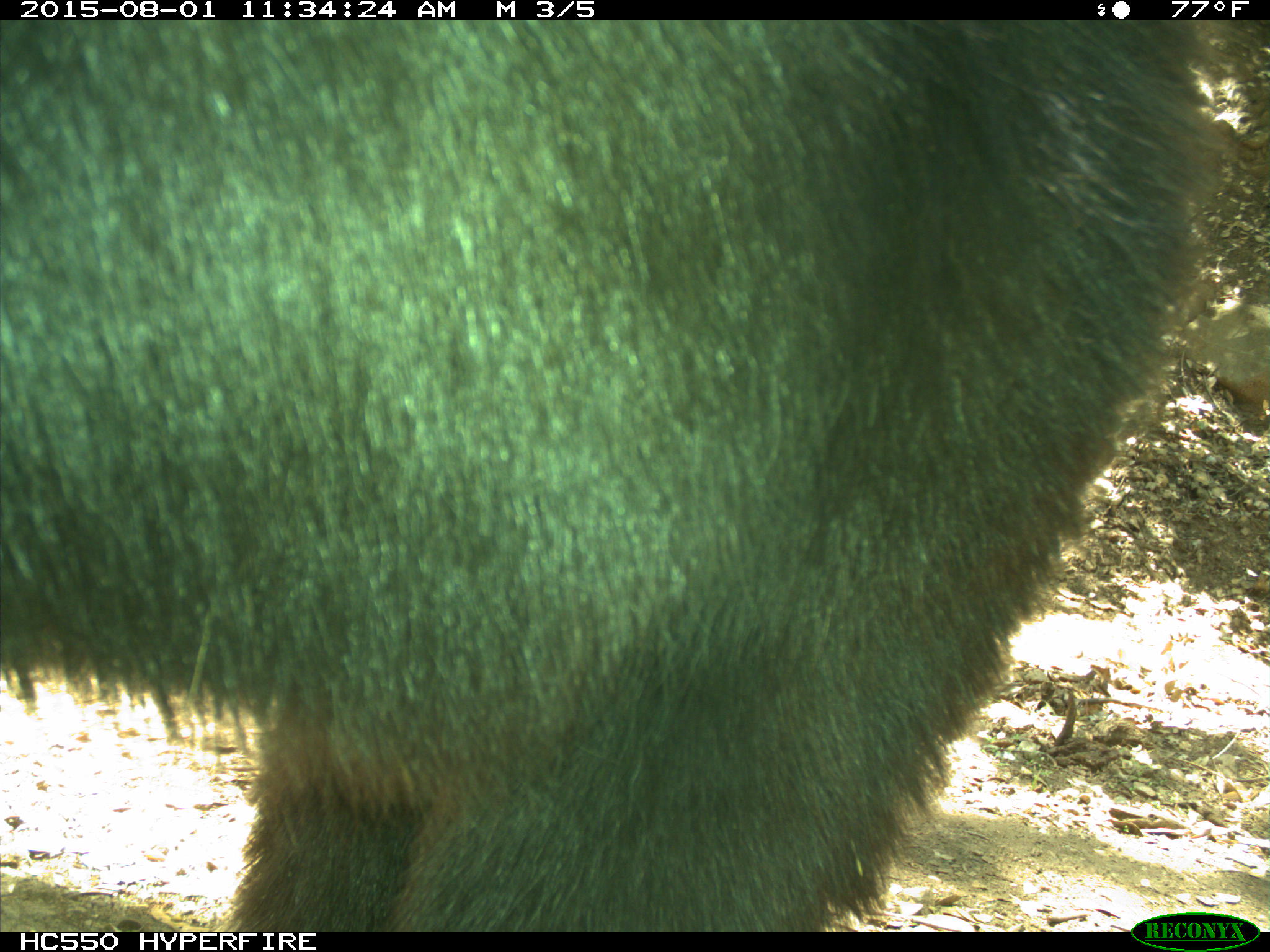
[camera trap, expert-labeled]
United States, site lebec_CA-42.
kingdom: Animalia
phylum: Chordata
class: Mammalia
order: Carnivora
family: Ursidae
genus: Ursus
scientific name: Ursus americanus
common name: american black bear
Ursus americanus (american black bear).